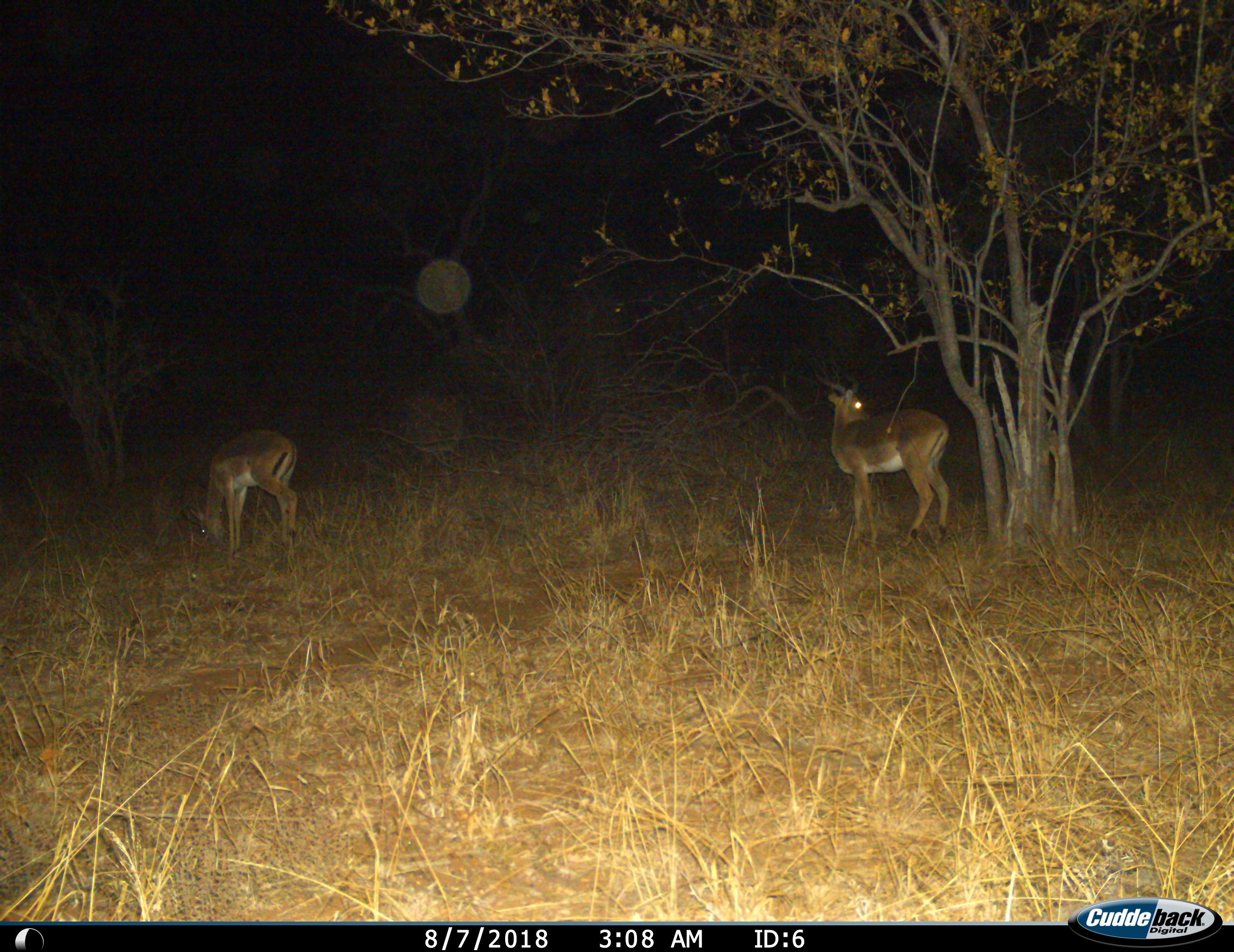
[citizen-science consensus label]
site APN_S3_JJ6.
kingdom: Animalia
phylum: Chordata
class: Mammalia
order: Artiodactyla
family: Bovidae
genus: Aepyceros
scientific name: Aepyceros melampus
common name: impala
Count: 2.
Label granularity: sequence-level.